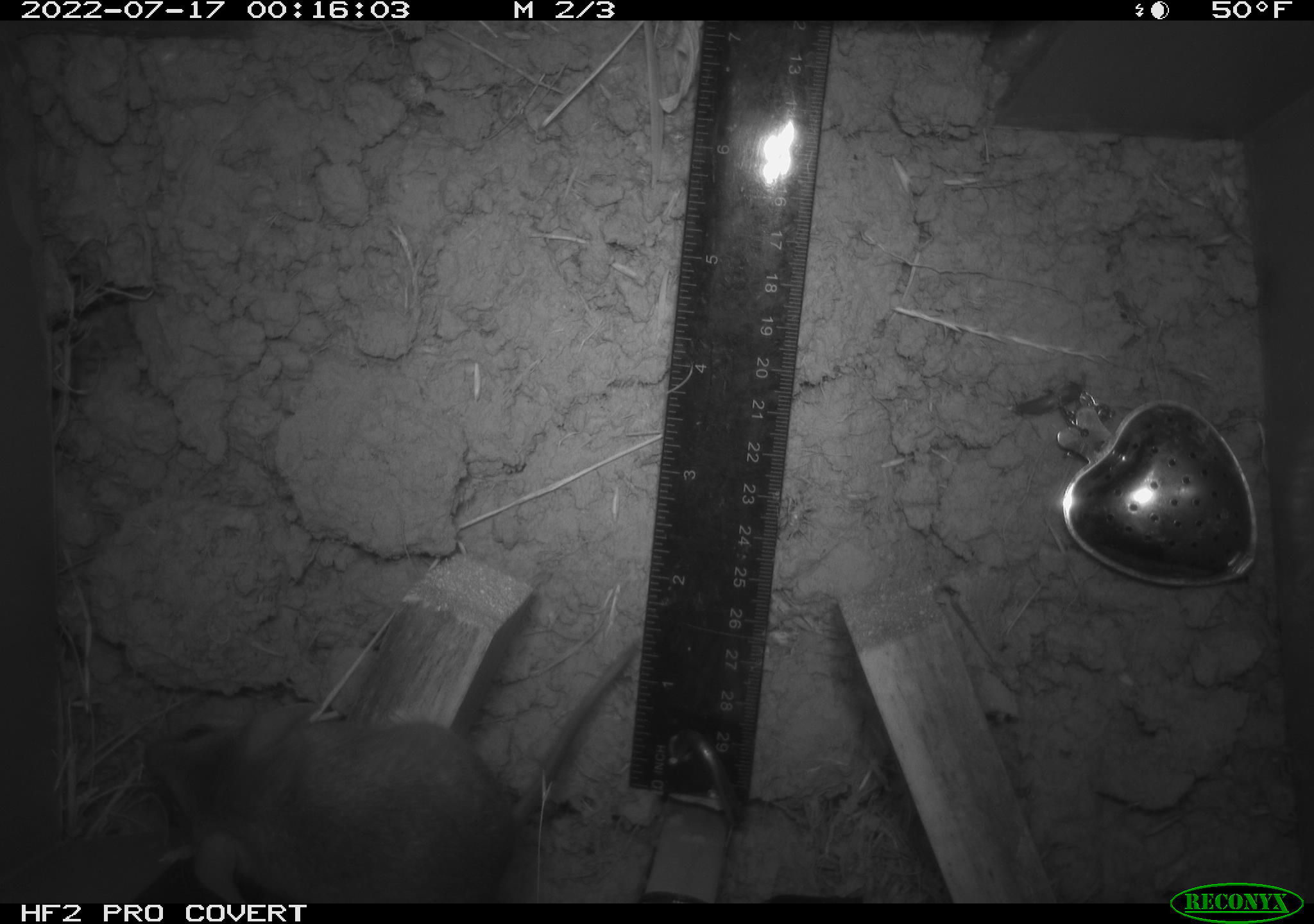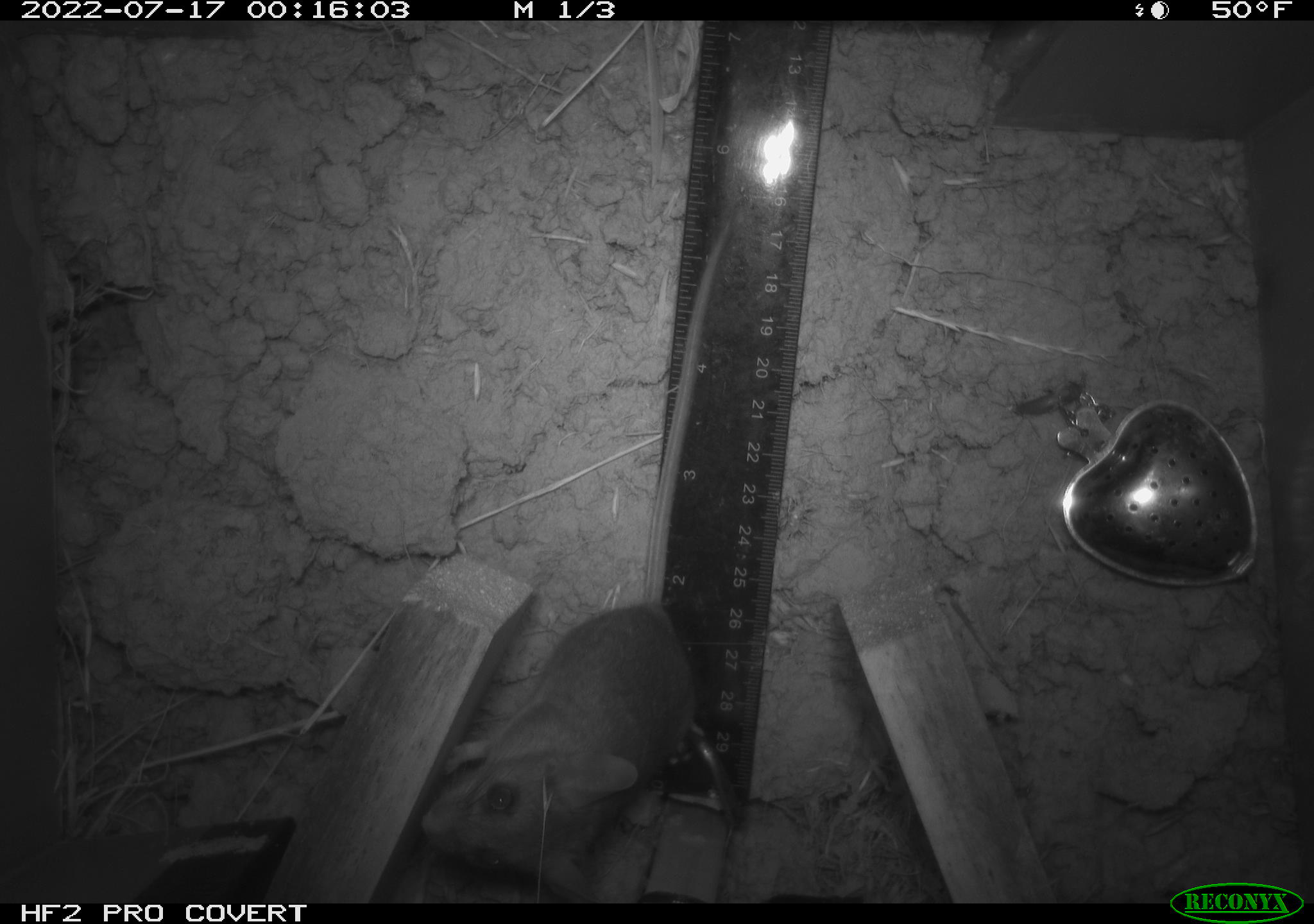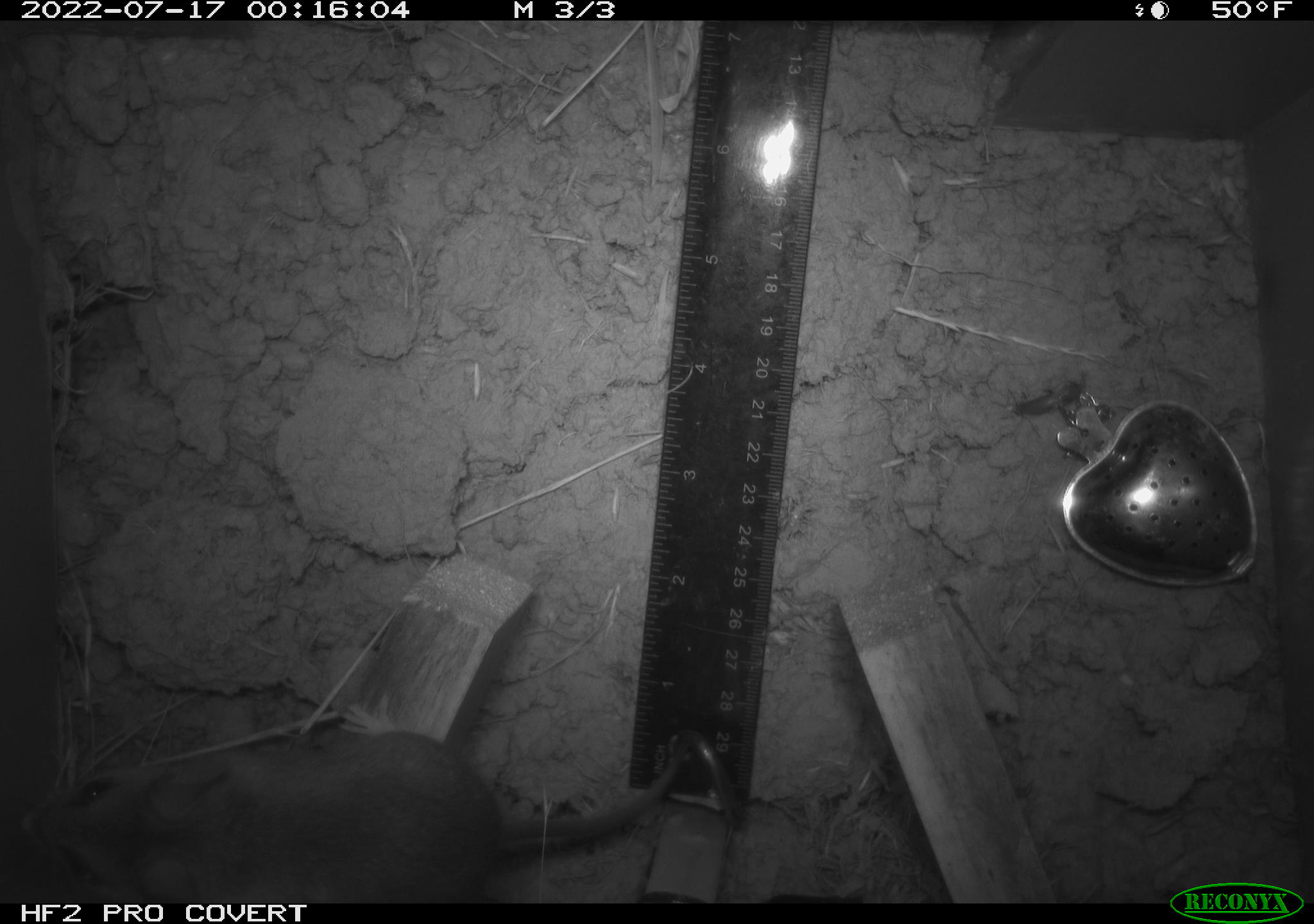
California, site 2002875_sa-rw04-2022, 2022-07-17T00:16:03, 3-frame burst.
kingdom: Animalia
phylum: Chordata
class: Mammalia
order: Rodentia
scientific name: Rodentia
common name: mouse species